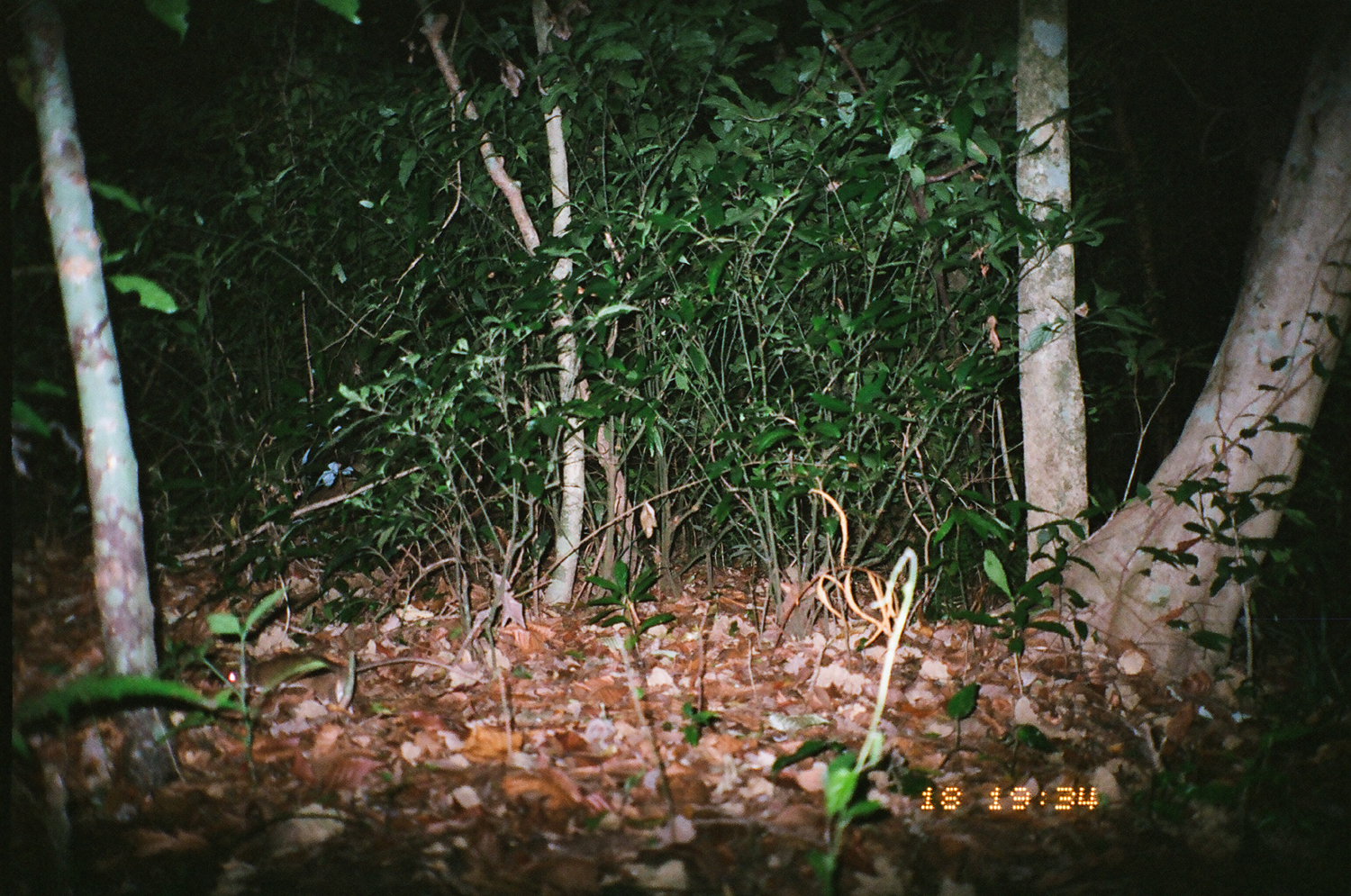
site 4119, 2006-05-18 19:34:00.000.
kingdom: Animalia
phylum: Chordata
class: Mammalia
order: Rodentia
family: Muridae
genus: Rattus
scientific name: Rattus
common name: rodent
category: unknown rat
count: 1